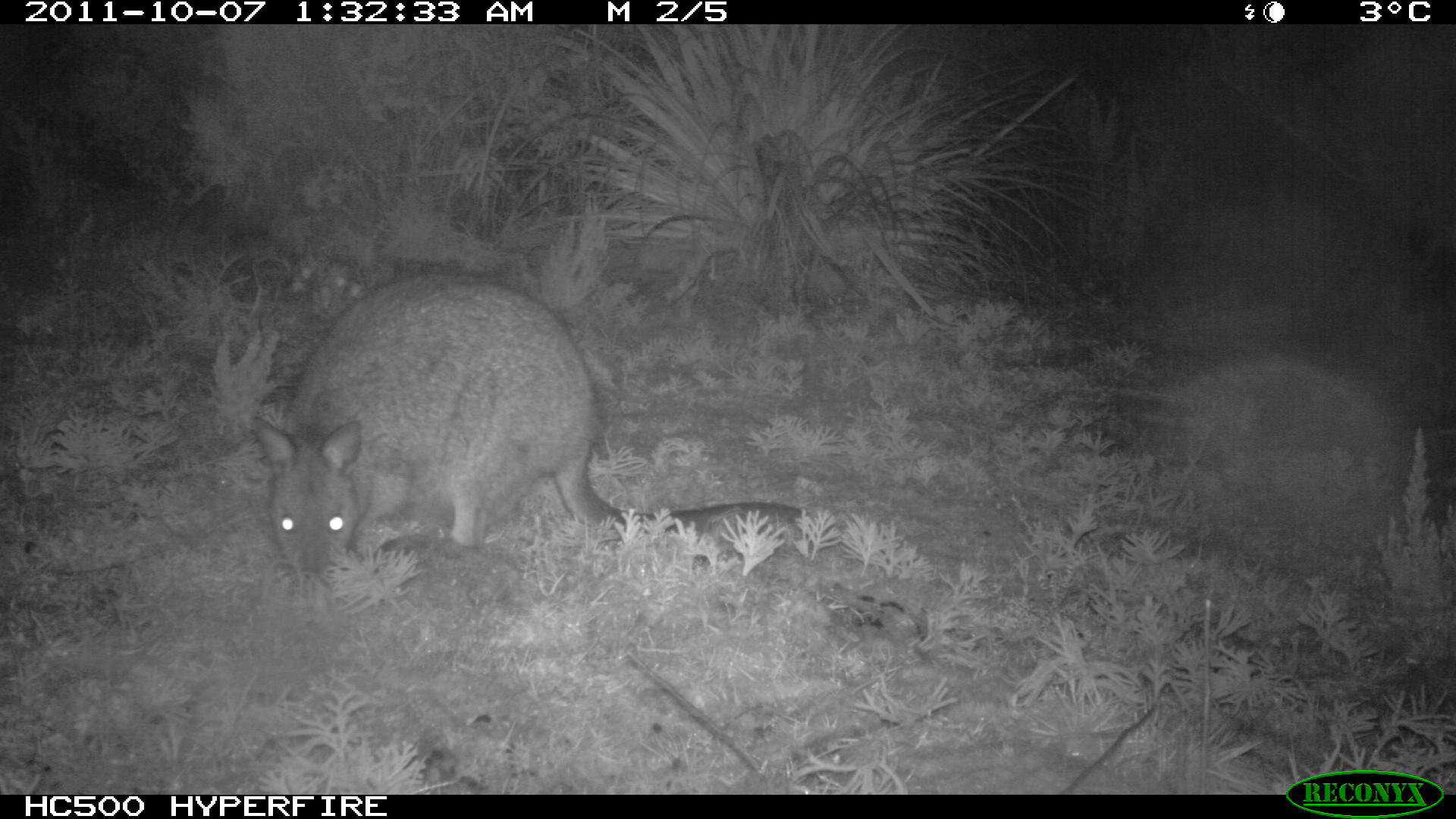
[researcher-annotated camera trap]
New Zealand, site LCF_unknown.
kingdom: Animalia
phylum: Chordata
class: Mammalia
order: Diprotodontia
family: Macropodidae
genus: Notamacropus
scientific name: Notamacropus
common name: wallaby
Wallaby (Notamacropus).